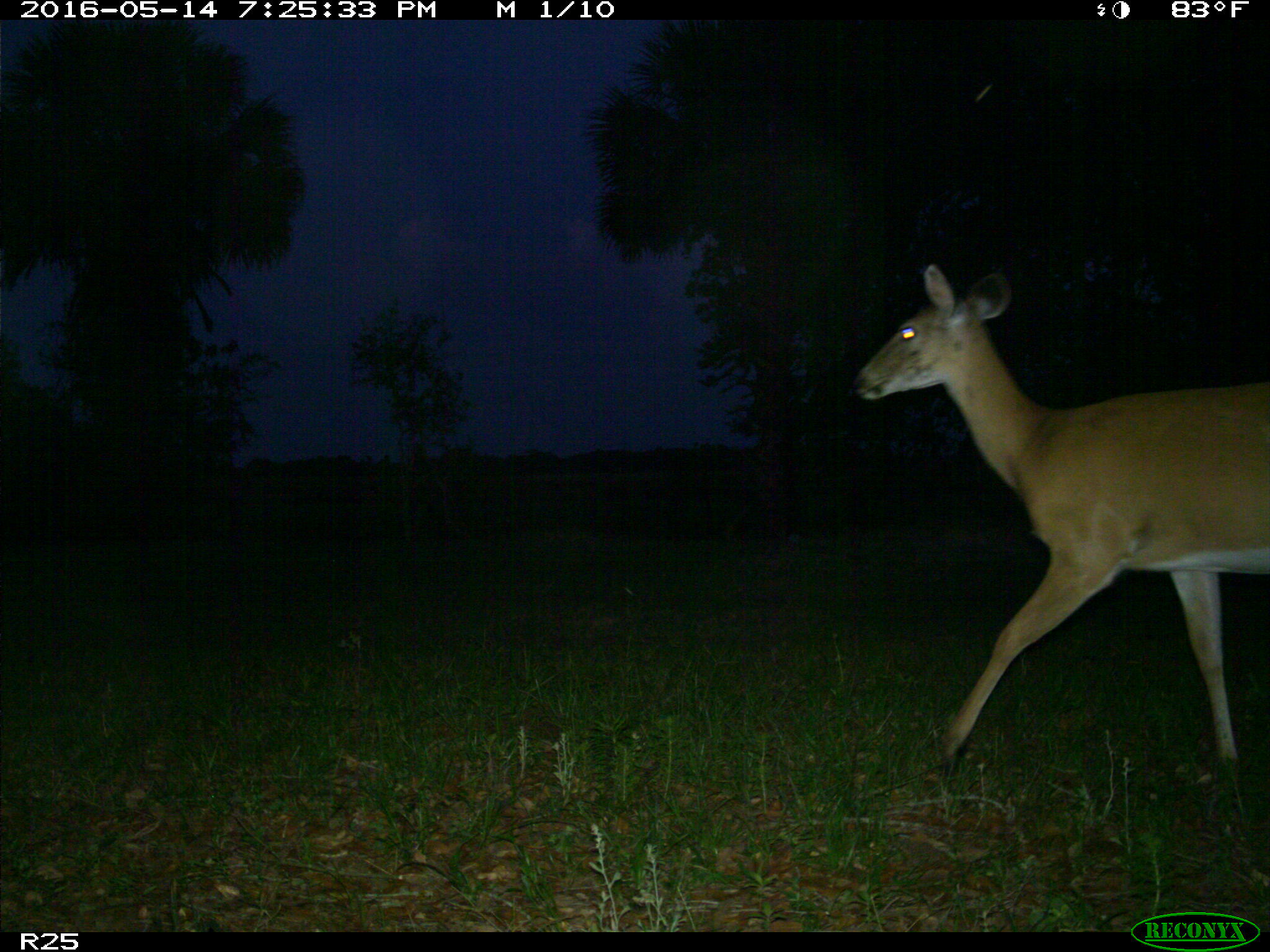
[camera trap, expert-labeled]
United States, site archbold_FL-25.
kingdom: Animalia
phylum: Chordata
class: Mammalia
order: Artiodactyla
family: Cervidae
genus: Odocoileus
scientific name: Odocoileus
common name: deer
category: unidentified deer